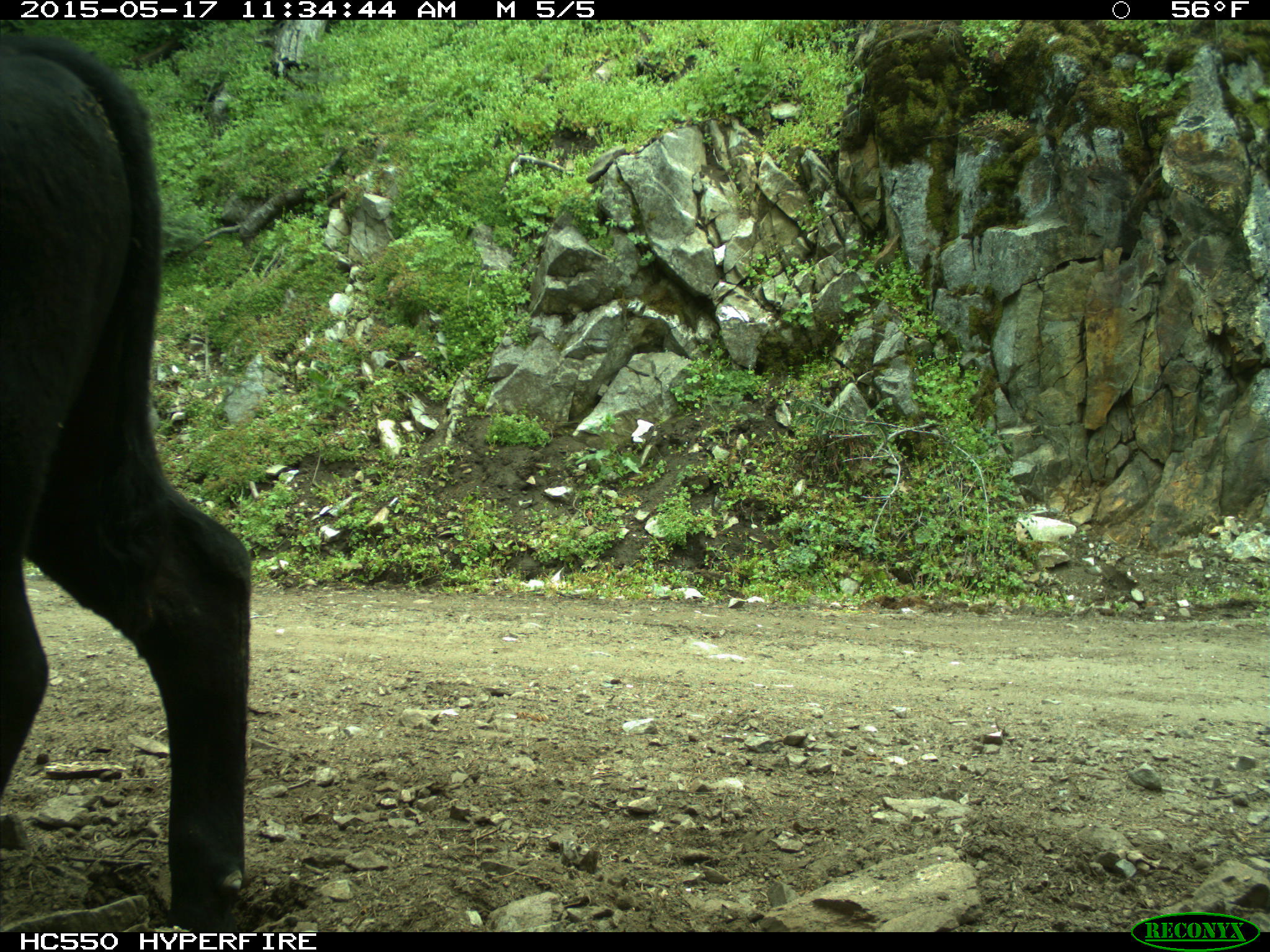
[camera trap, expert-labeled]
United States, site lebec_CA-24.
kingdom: Animalia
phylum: Chordata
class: Mammalia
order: Artiodactyla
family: Bovidae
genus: Bos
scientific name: Bos taurus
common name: domestic cow